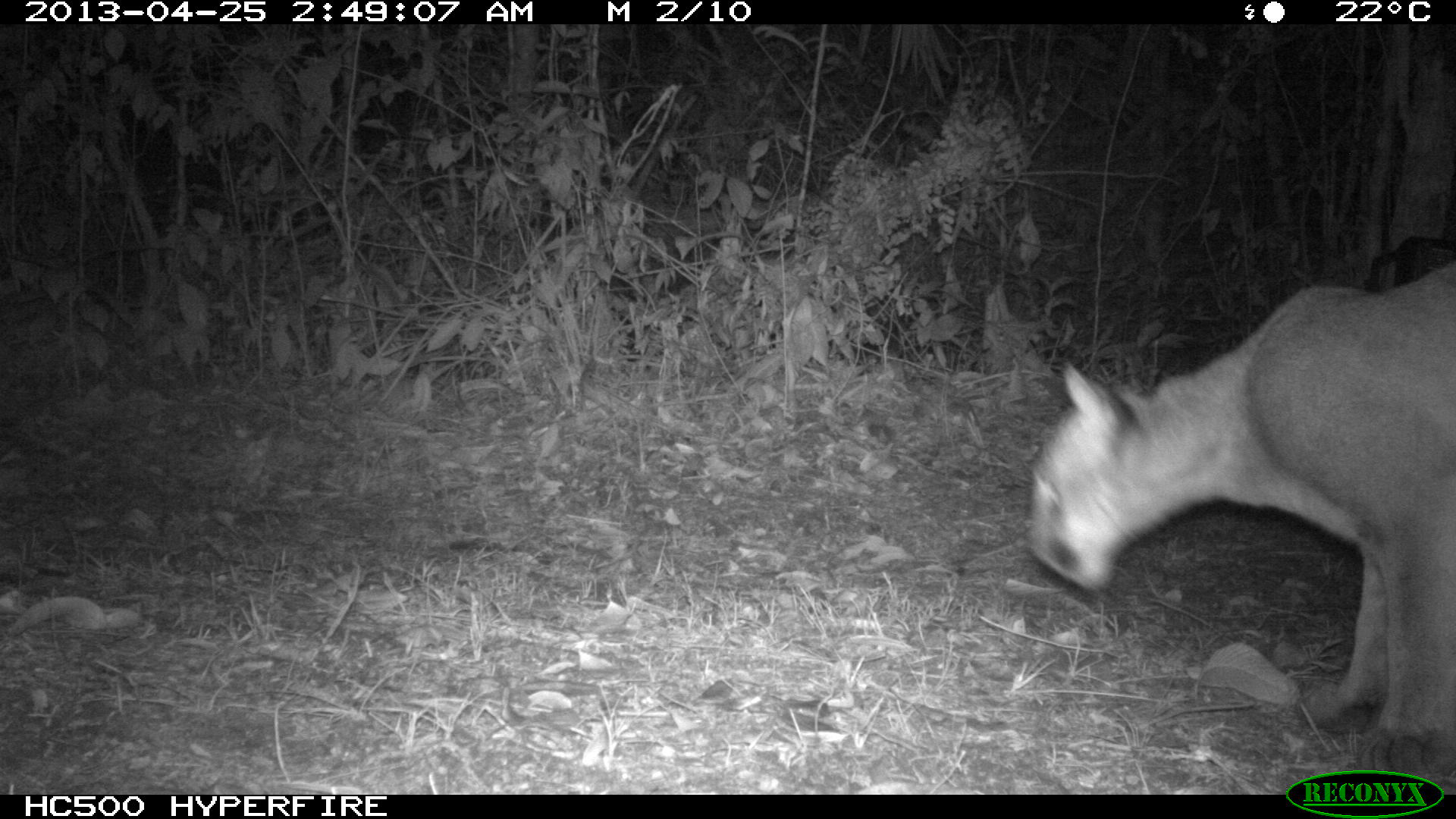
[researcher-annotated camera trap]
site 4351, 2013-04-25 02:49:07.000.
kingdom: Animalia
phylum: Chordata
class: Mammalia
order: Carnivora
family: Felidae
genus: Puma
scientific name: Puma concolor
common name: mountain lion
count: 2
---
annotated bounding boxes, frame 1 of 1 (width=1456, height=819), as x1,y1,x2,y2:
puma concolor: 1019,260,1456,776